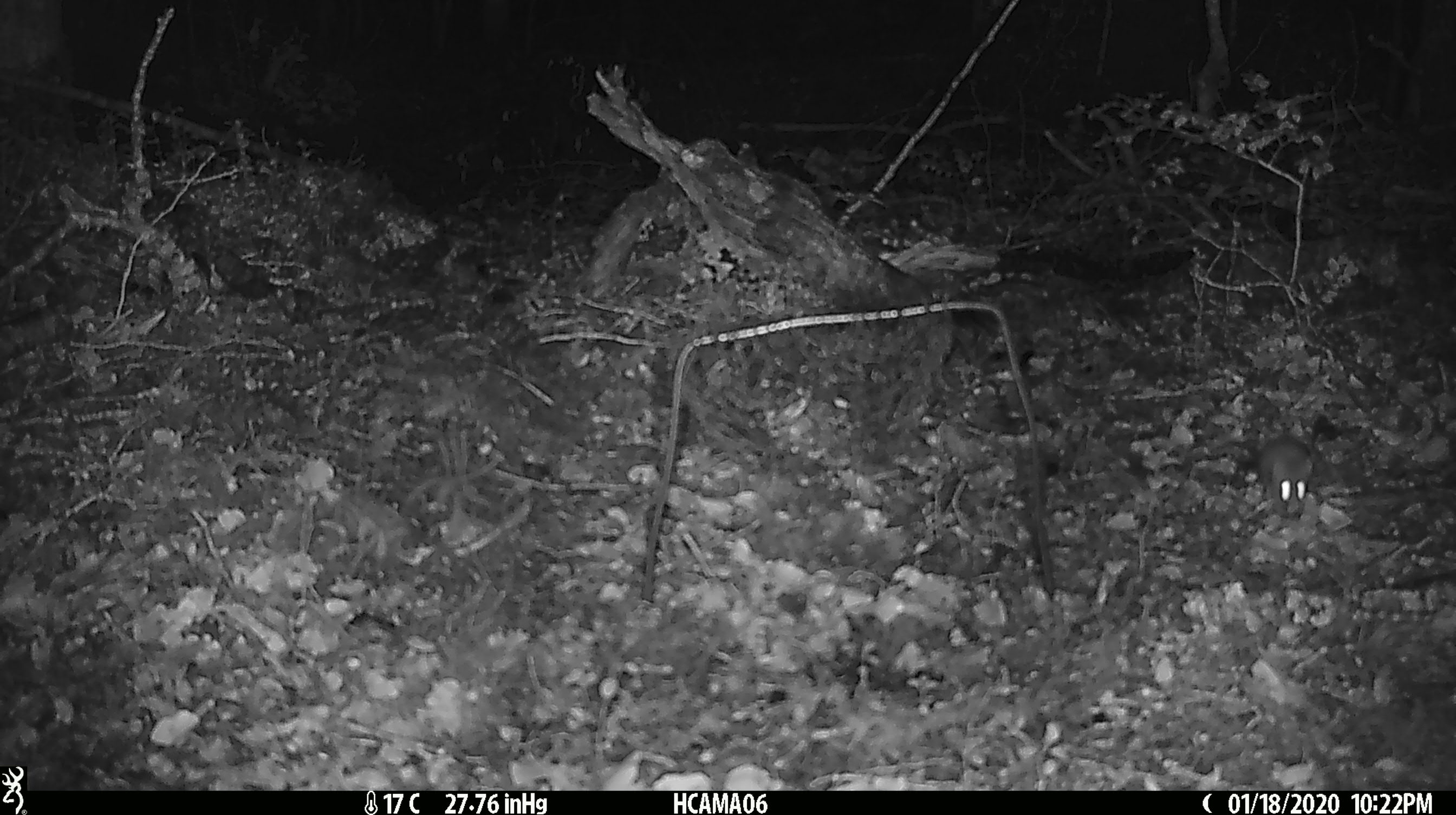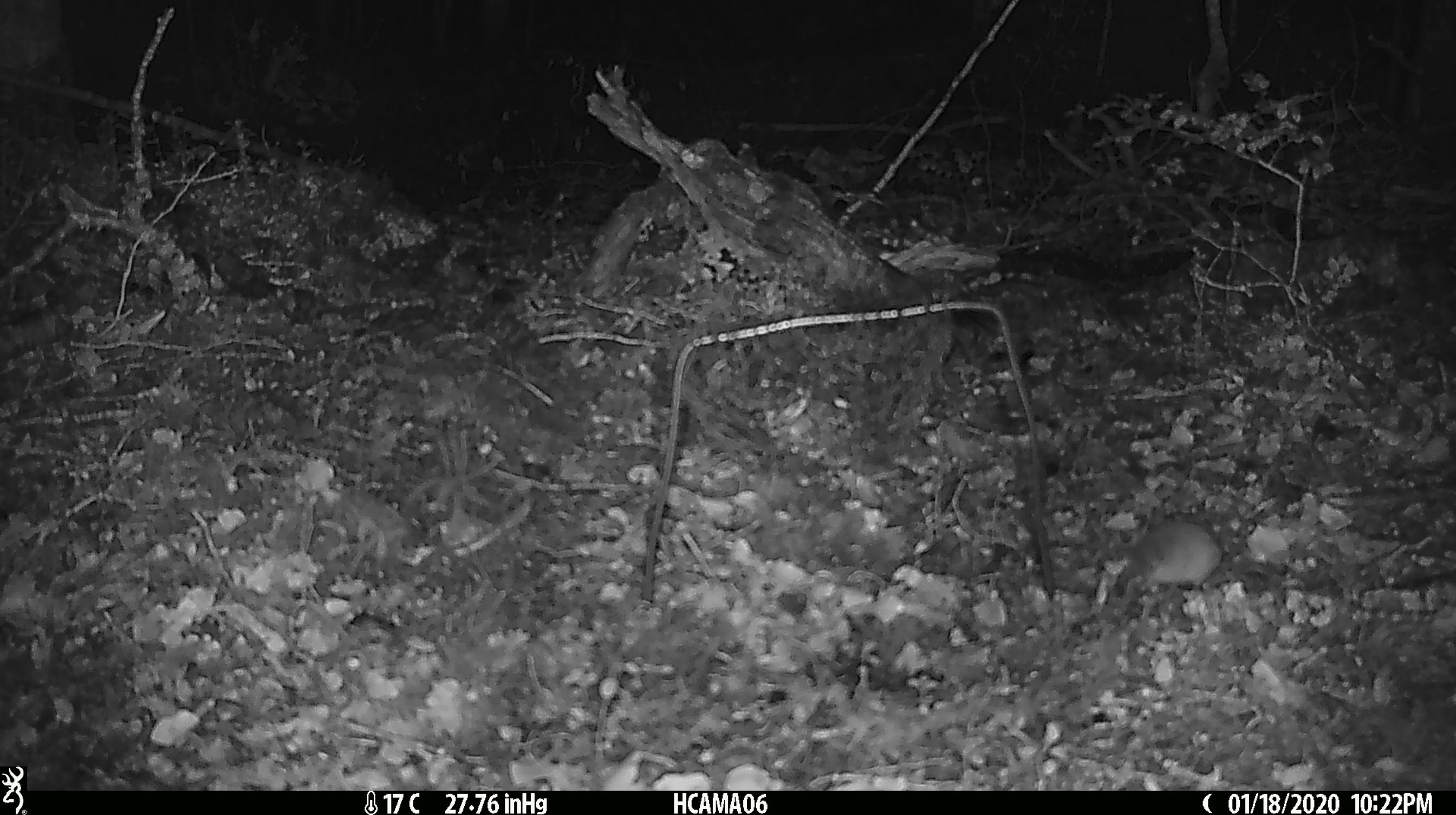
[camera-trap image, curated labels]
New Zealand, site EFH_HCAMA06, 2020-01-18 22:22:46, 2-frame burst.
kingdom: Animalia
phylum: Chordata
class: Mammalia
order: Rodentia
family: Muridae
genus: Mus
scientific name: Mus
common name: mouse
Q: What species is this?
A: Mouse (Mus).